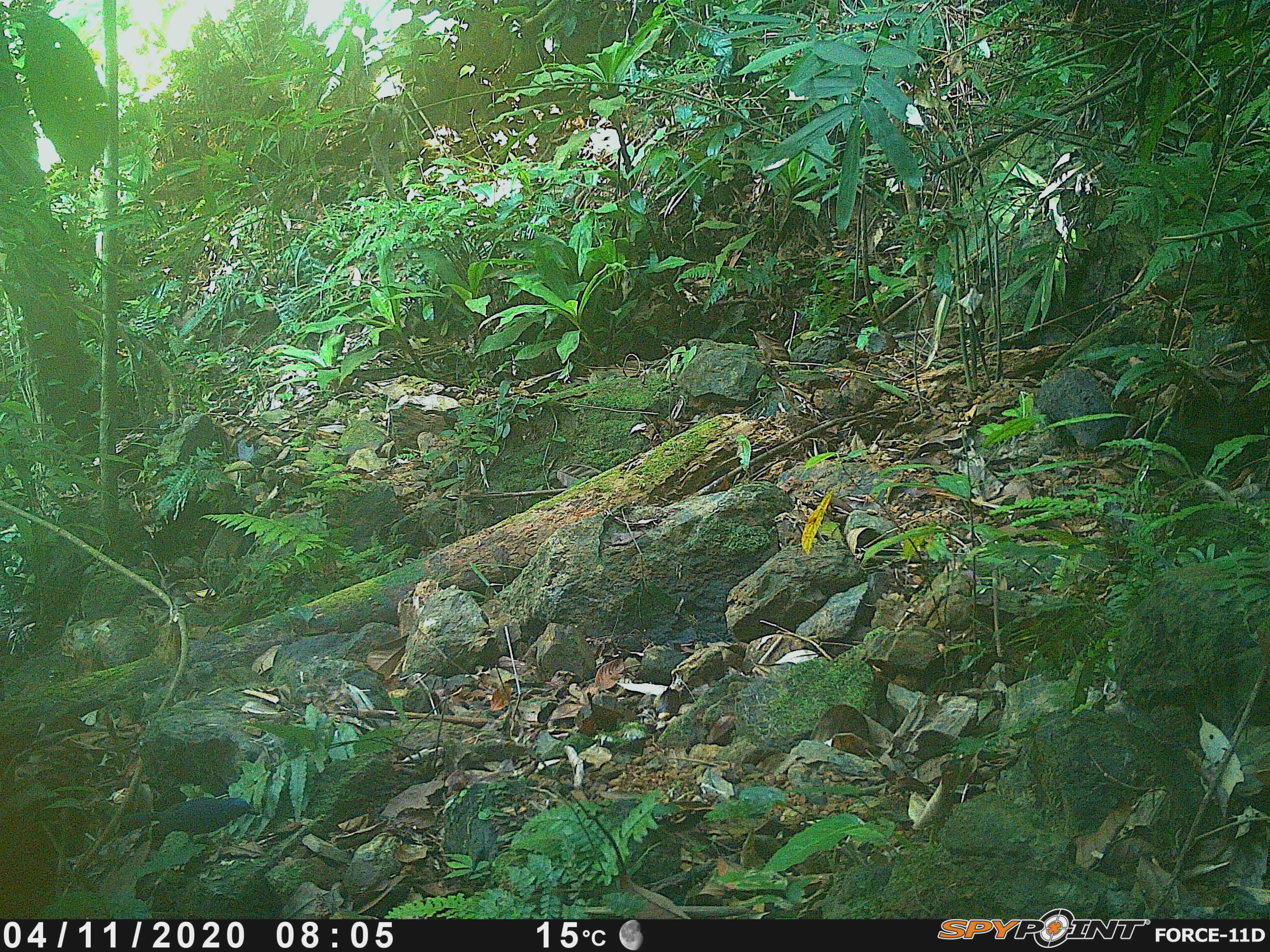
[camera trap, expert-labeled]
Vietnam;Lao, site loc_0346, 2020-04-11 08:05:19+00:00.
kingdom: Animalia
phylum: Chordata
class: Aves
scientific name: Aves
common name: bird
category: unidentified bird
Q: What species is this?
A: Unidentified bird (bird) (Aves).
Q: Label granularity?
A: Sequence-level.